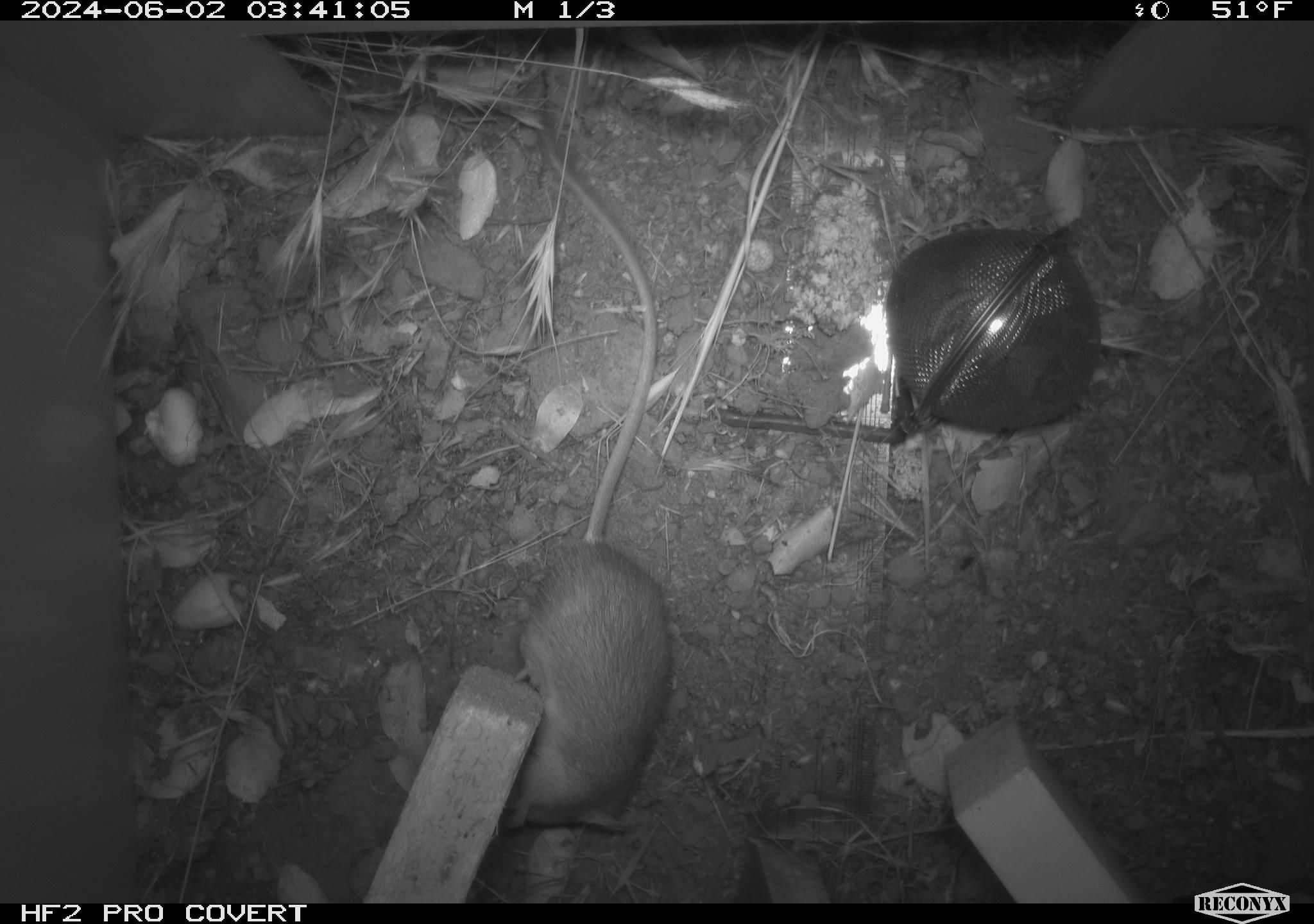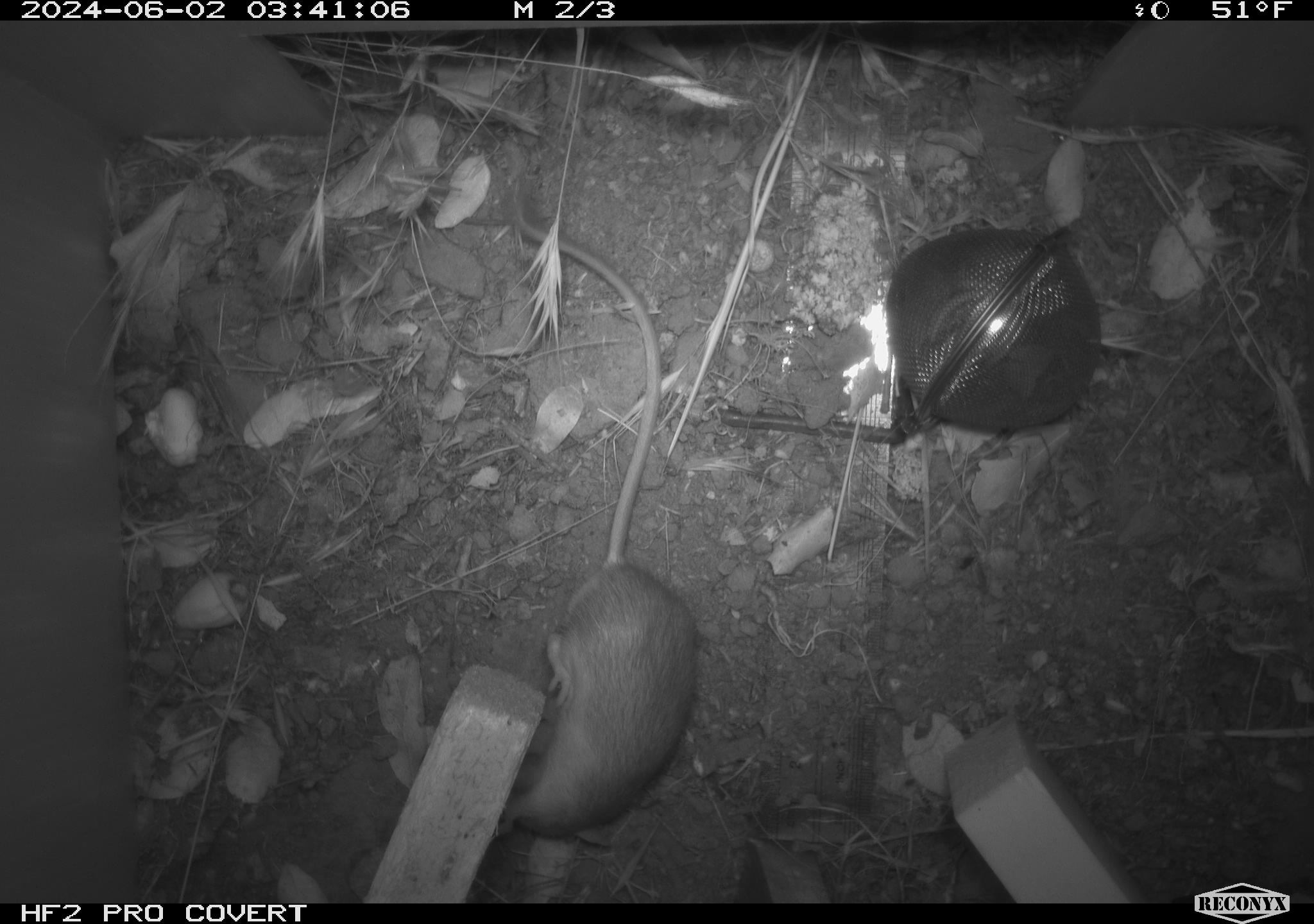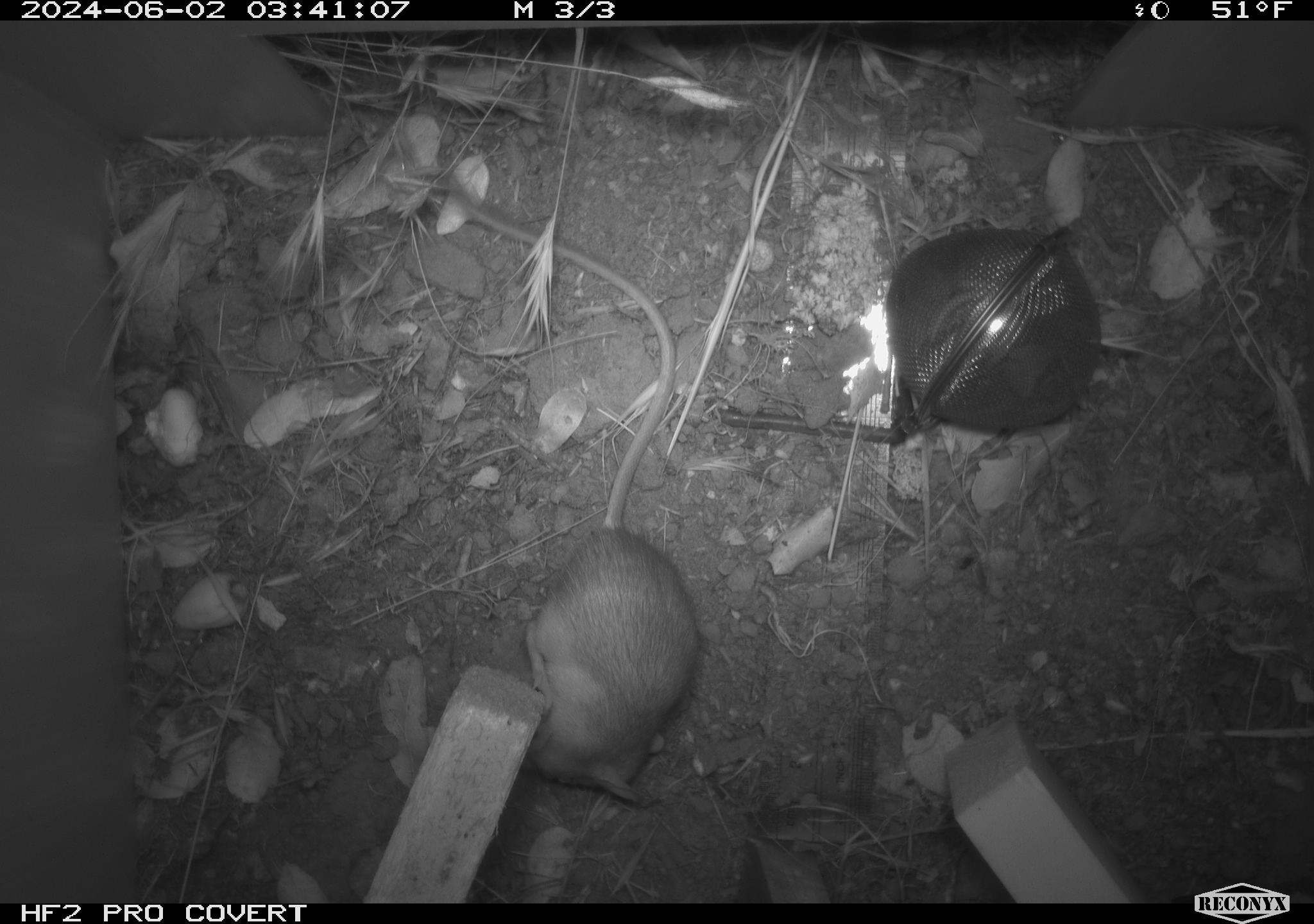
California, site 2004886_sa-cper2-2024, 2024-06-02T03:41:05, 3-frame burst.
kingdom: Animalia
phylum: Chordata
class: Mammalia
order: Rodentia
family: Heteromyidae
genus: Dipodomys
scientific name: Dipodomys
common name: kangaroo rats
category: dipodomys species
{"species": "dipodomys species (kangaroo rats) (Dipodomys)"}